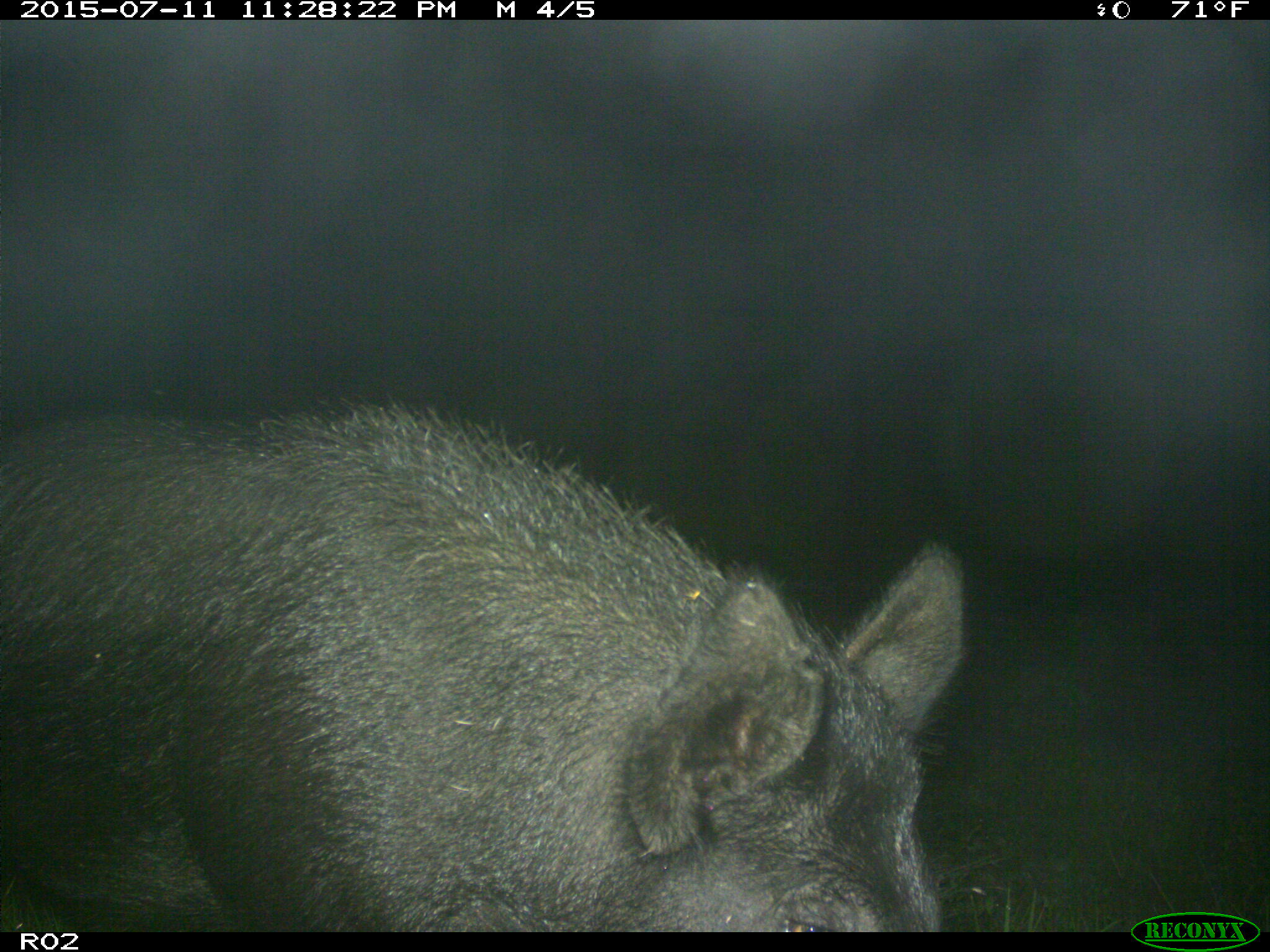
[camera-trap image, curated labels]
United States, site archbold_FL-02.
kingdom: Animalia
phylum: Chordata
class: Mammalia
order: Artiodactyla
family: Suidae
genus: Sus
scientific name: Sus scrofa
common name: wild boar